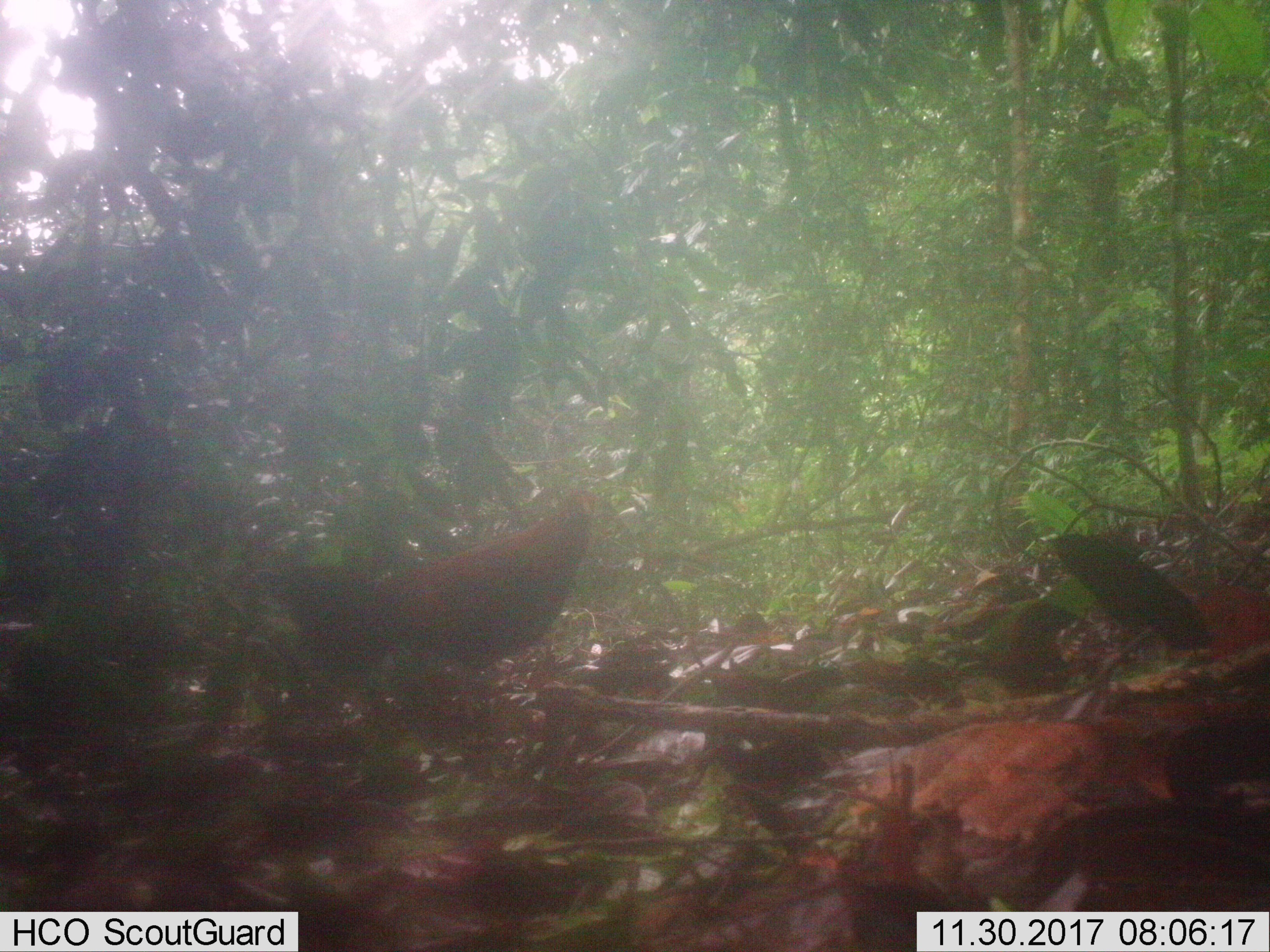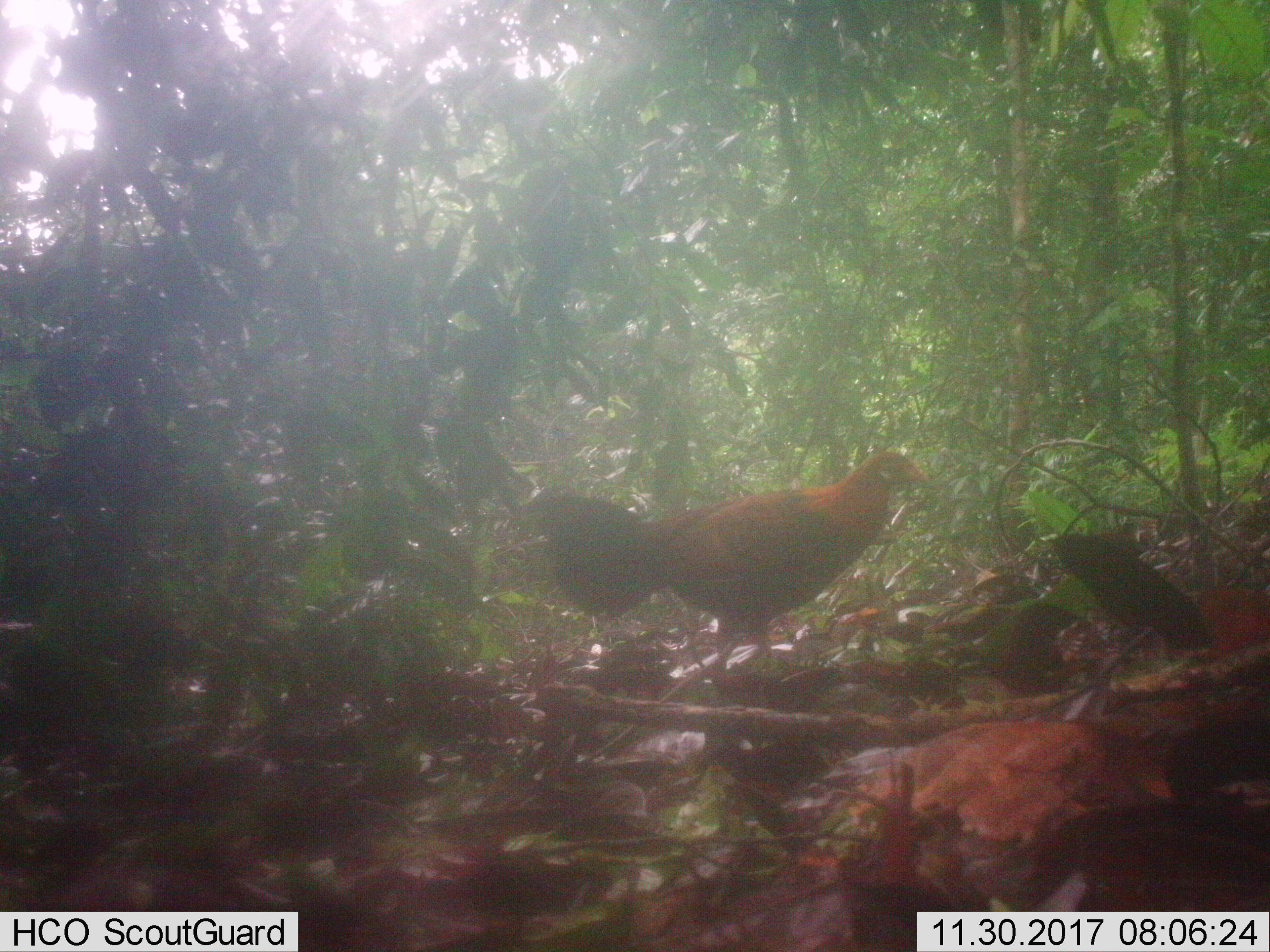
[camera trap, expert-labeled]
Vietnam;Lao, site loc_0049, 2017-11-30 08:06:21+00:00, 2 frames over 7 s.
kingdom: Animalia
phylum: Chordata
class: Aves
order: Galliformes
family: Phasianidae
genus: Gallus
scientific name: Gallus gallus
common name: red junglefowl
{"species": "red junglefowl (Gallus gallus)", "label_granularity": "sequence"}